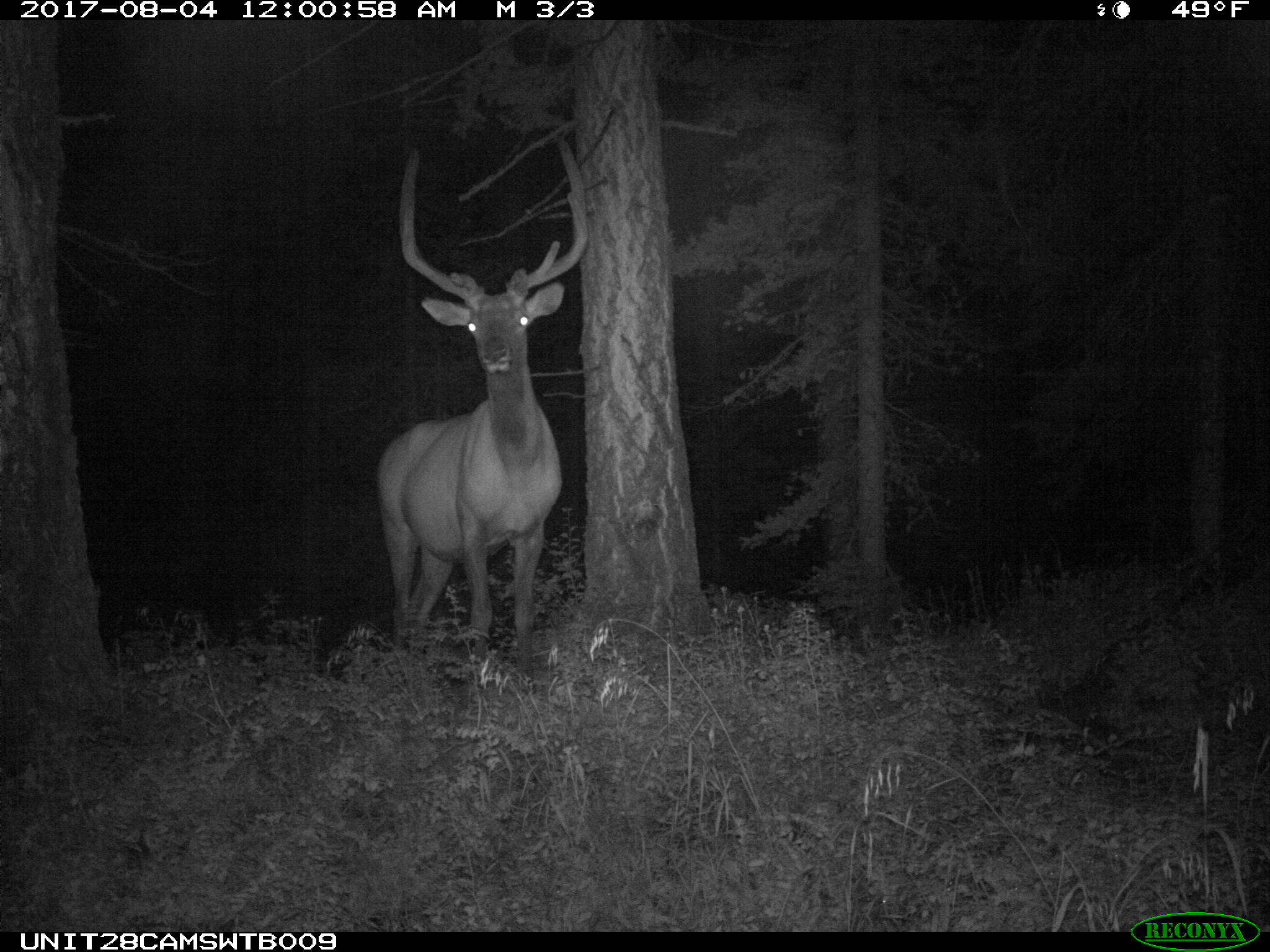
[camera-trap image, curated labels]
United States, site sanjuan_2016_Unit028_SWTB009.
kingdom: Animalia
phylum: Chordata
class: Mammalia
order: Artiodactyla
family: Cervidae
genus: Cervus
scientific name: Cervus elaphus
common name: red deer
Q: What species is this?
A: Cervus elaphus (red deer).